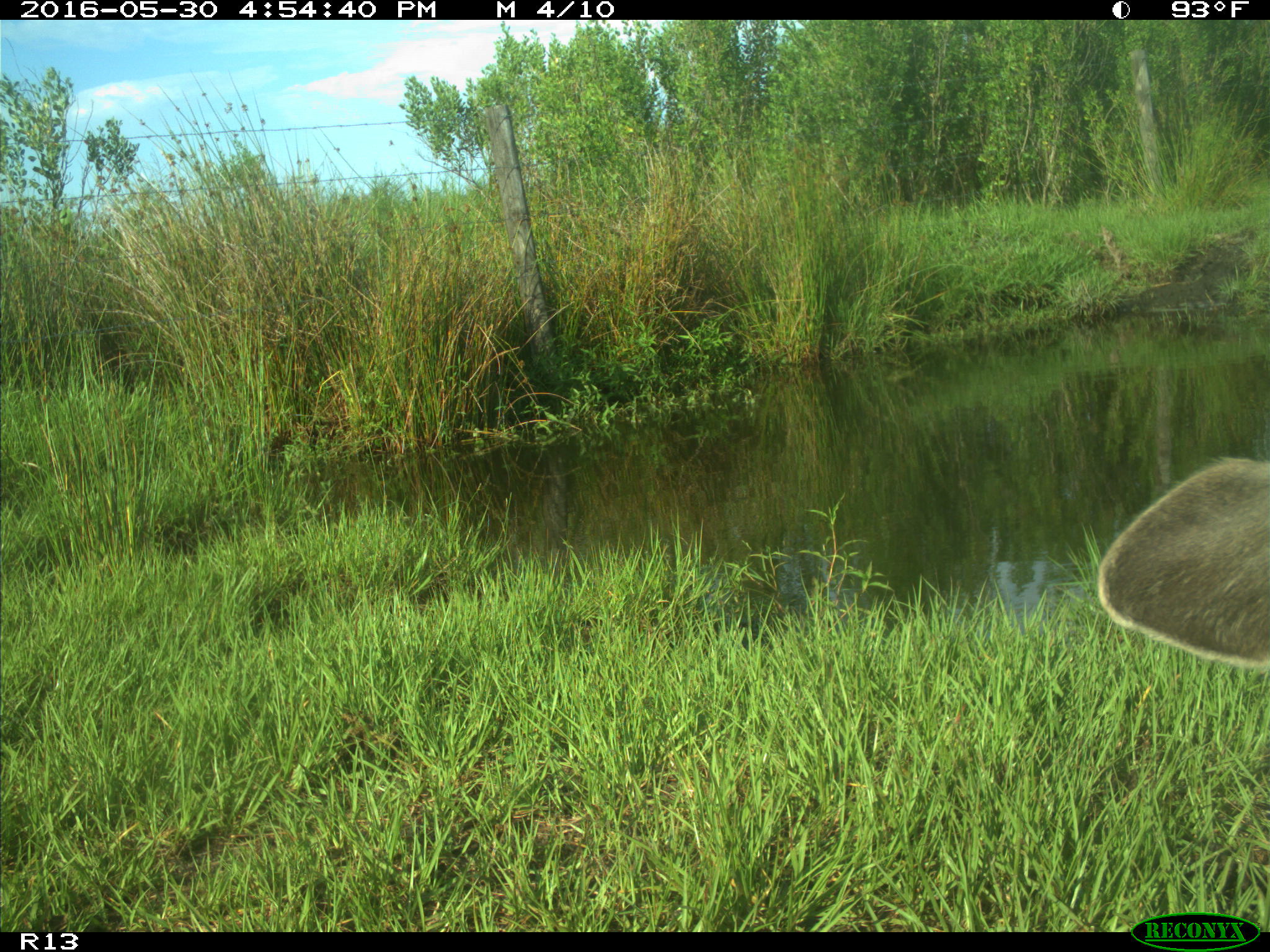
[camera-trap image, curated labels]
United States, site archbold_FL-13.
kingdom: Animalia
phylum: Chordata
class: Mammalia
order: Artiodactyla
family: Bovidae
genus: Bos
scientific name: Bos taurus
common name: domestic cow